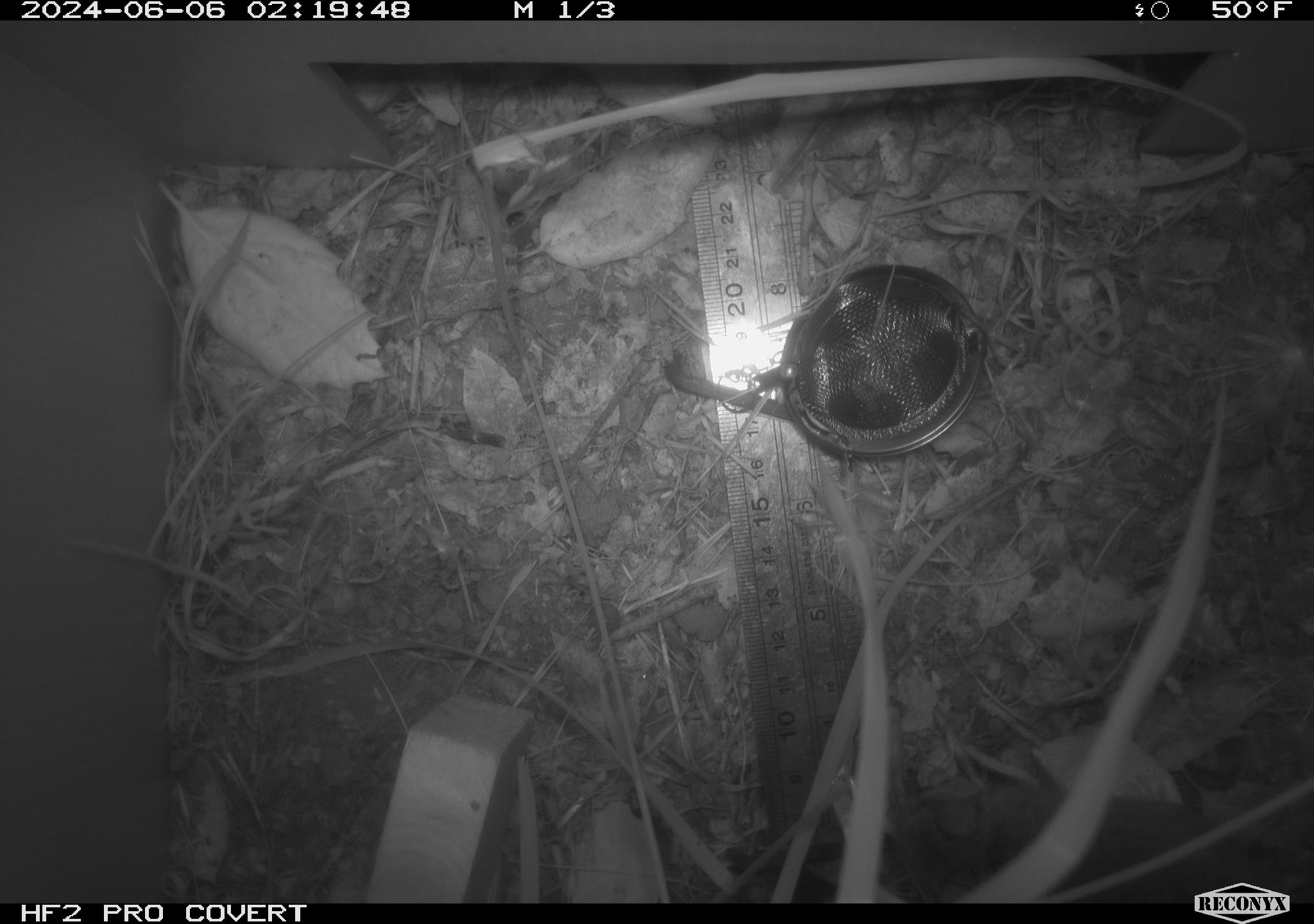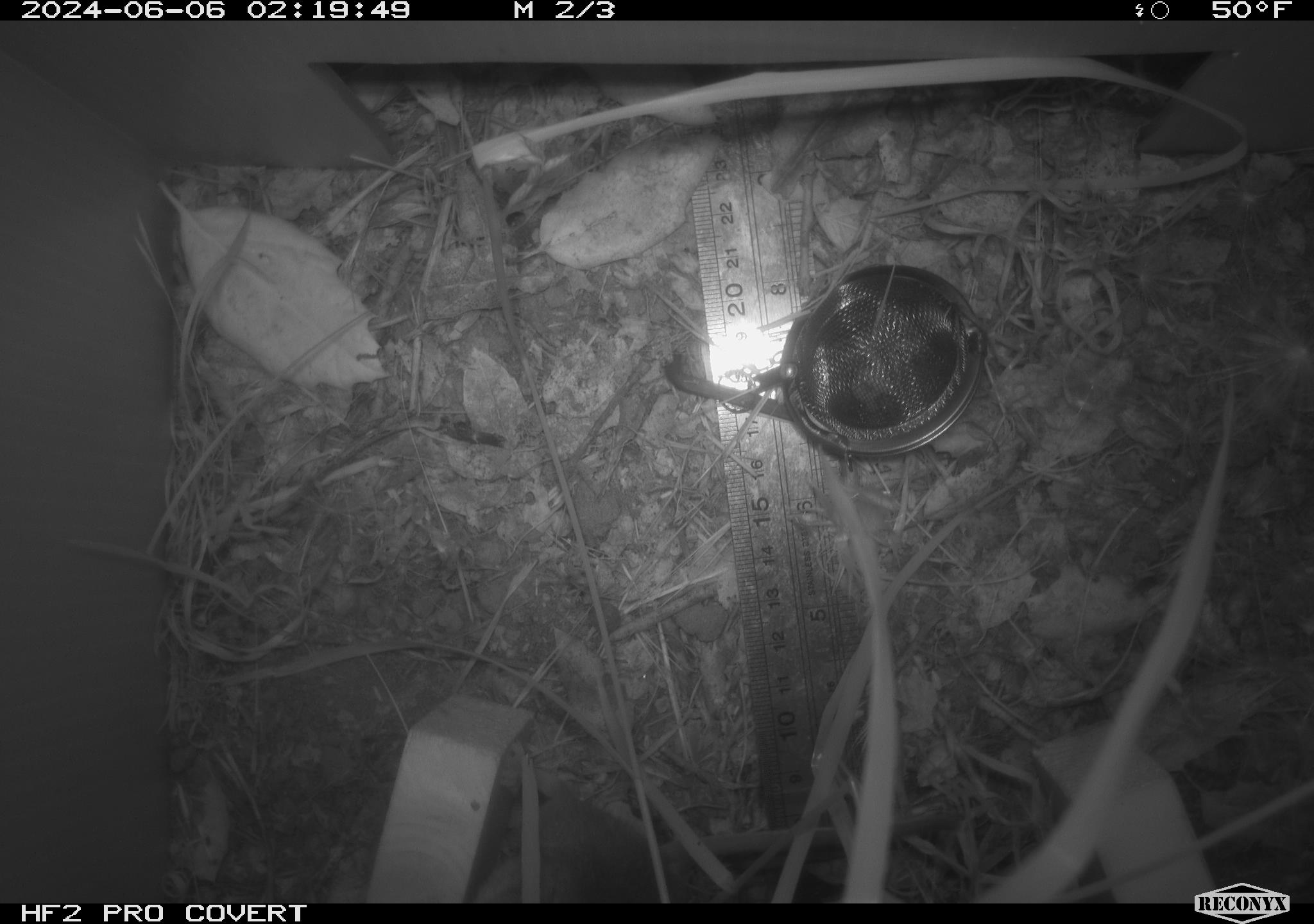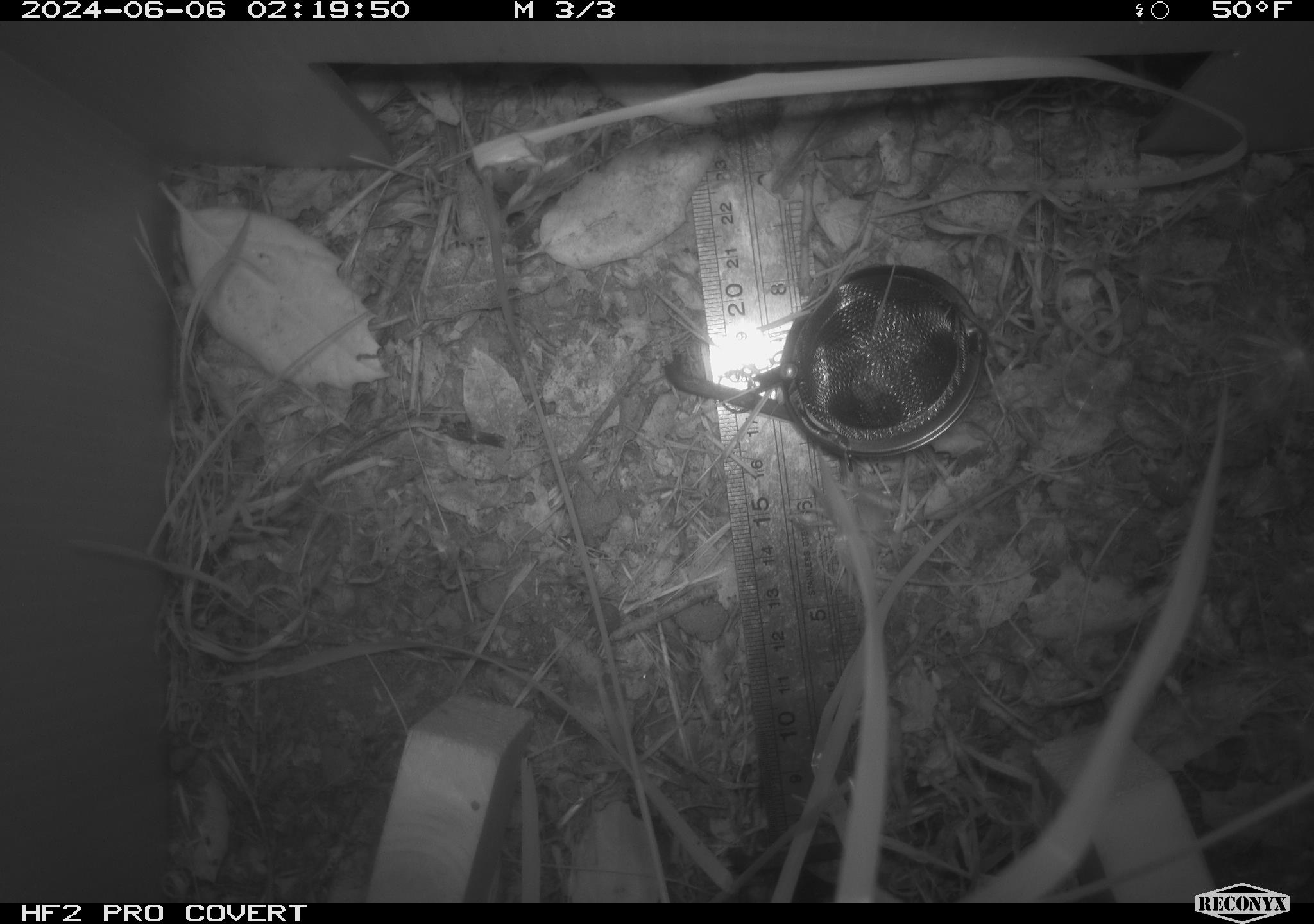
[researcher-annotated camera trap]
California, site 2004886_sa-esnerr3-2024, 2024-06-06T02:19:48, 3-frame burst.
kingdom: Animalia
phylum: Chordata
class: Mammalia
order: Rodentia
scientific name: Rodentia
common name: rodent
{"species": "rodent (Rodentia)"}